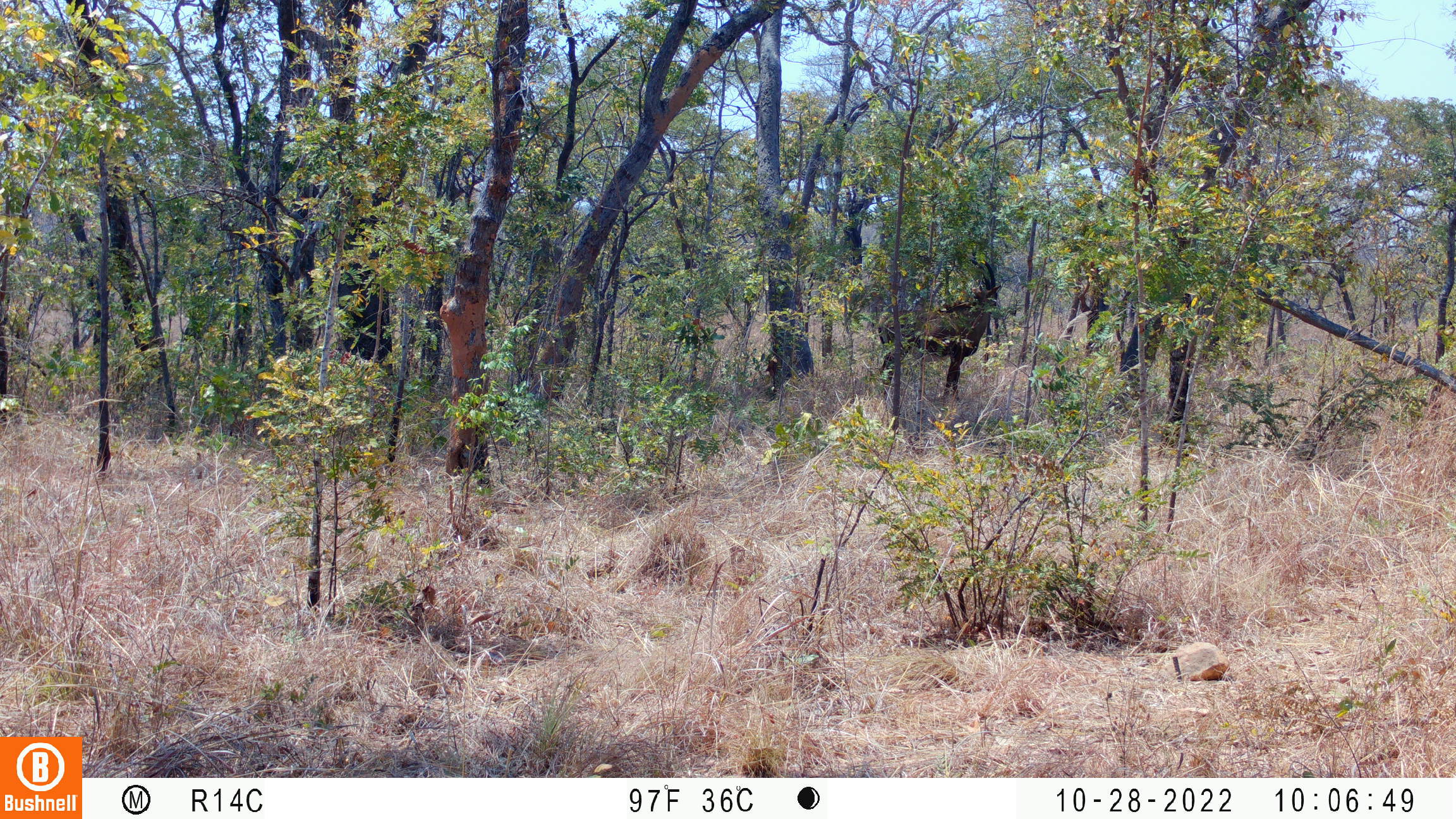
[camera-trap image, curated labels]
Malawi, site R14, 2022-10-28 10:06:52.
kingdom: Animalia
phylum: Chordata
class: Mammalia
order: Artiodactyla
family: Bovidae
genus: Hippotragus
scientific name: Hippotragus niger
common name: sable antelope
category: sable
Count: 1.